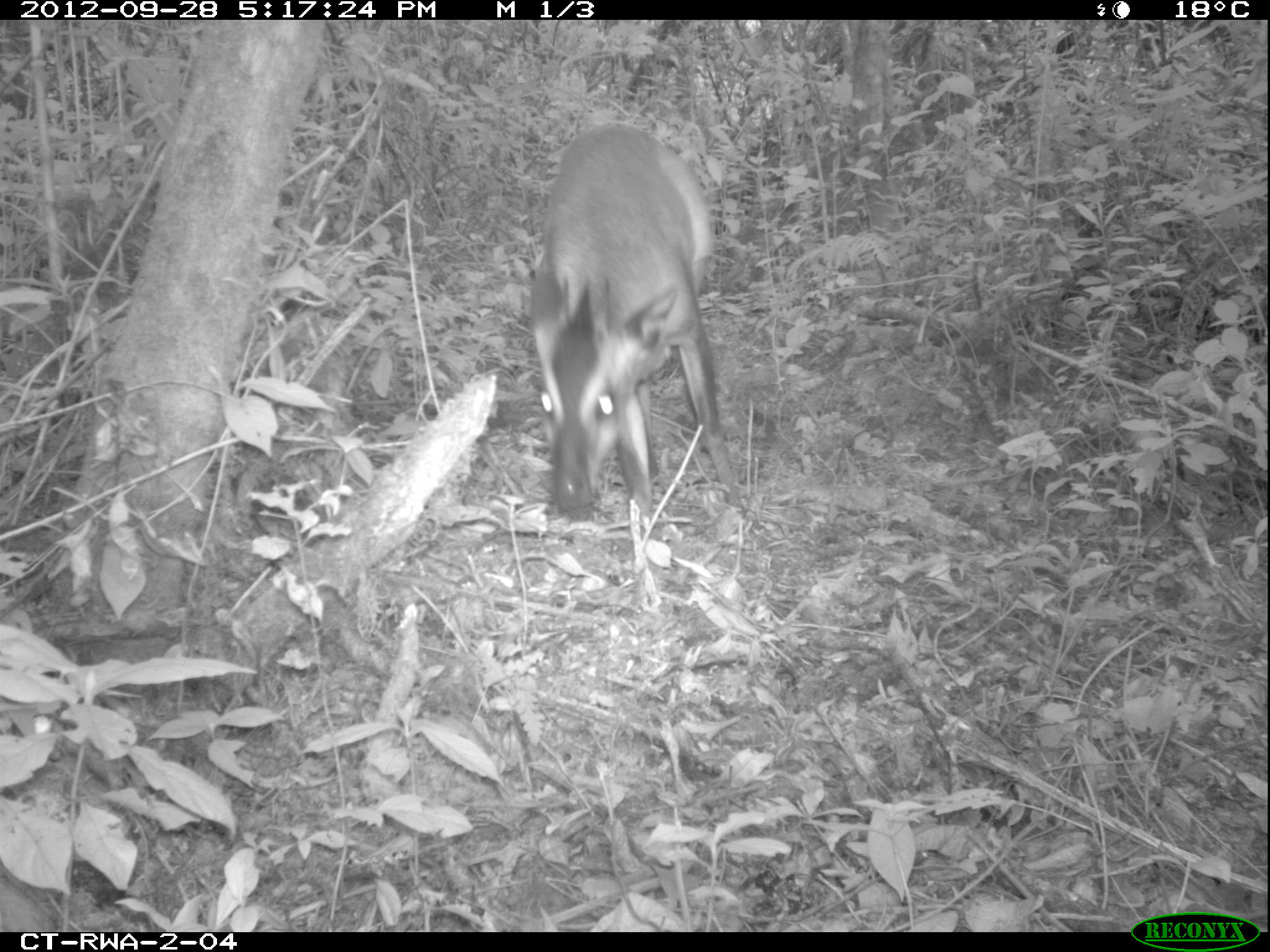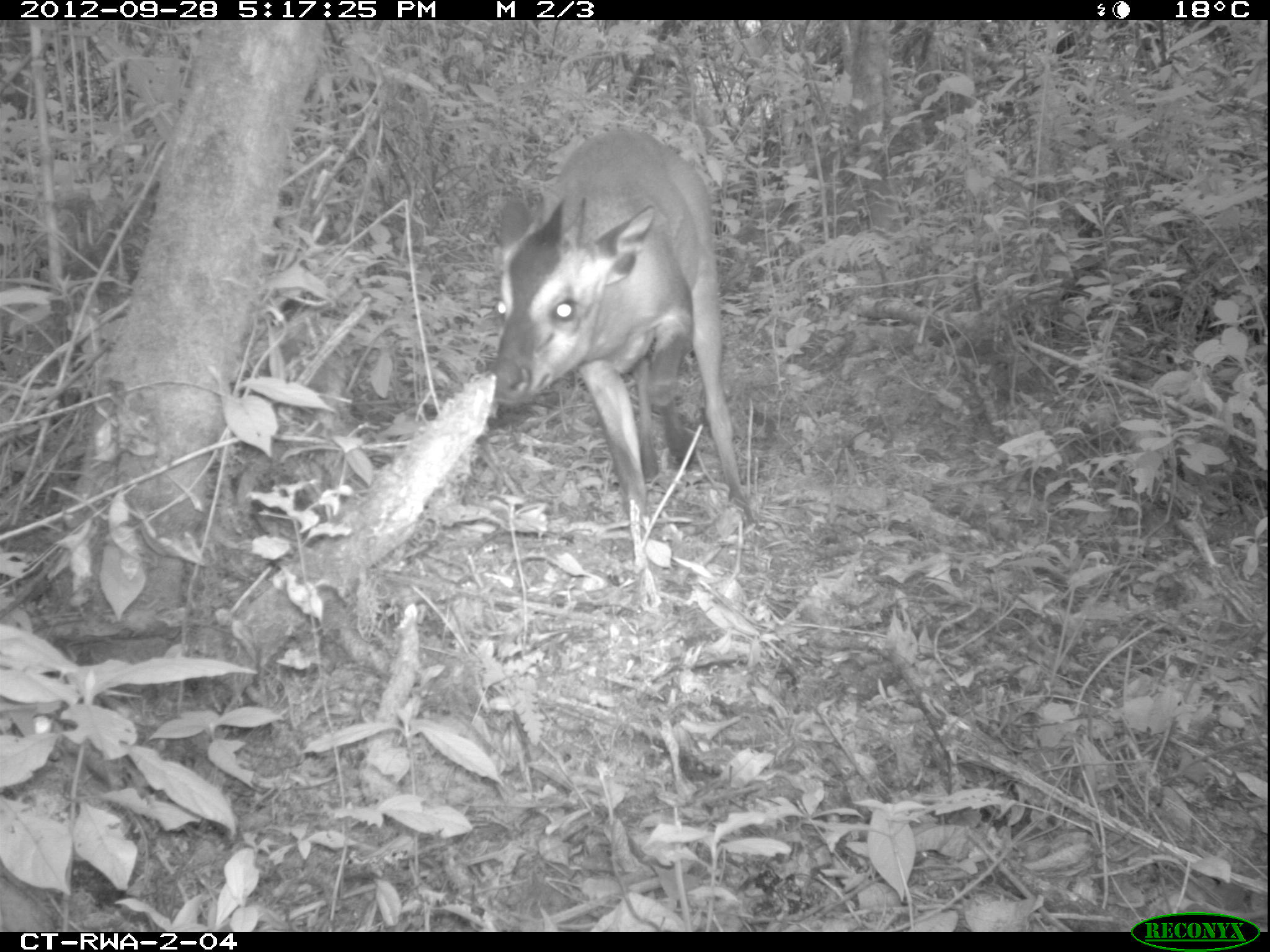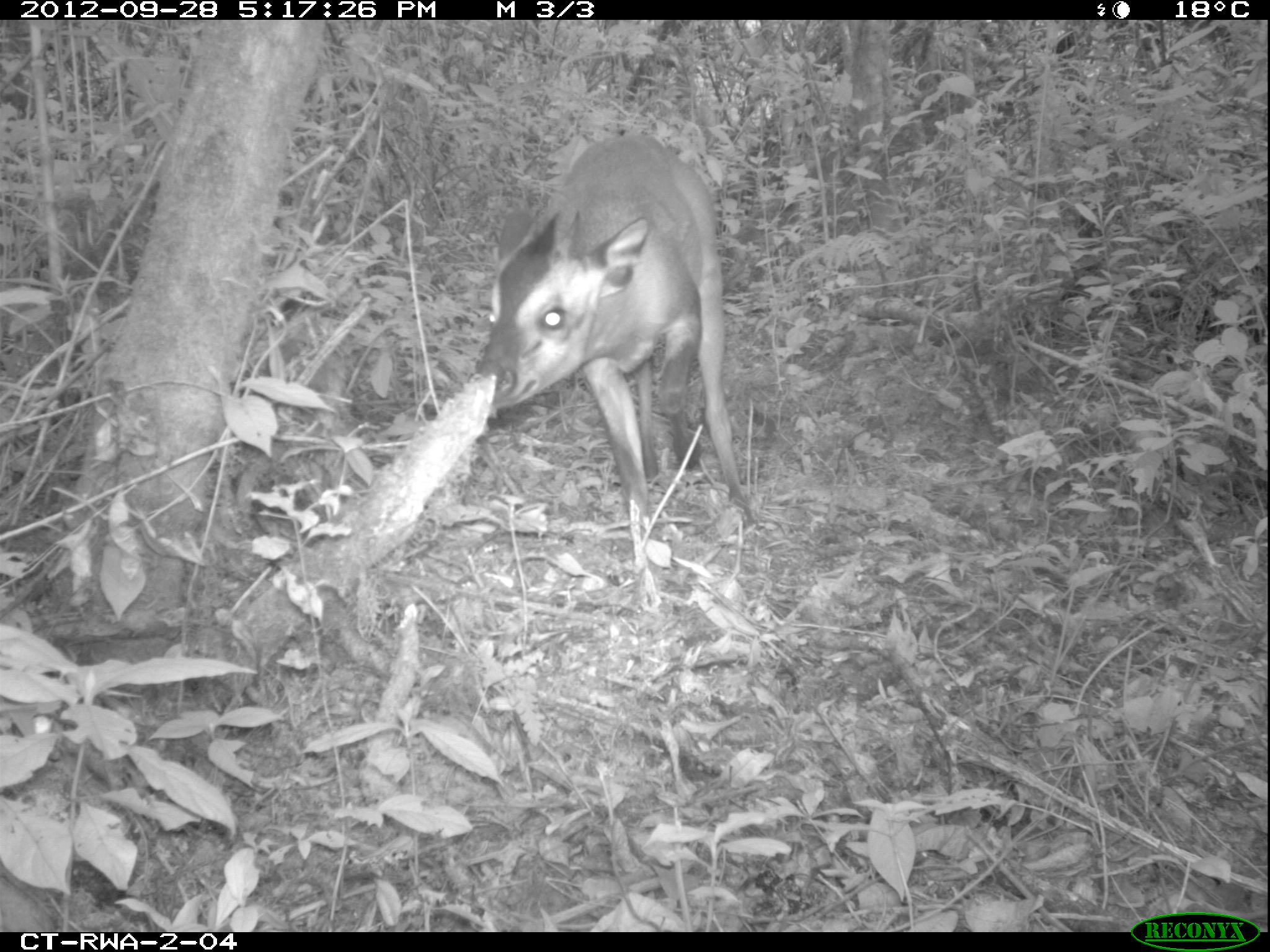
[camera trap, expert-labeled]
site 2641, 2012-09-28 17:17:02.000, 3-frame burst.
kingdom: Animalia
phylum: Chordata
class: Mammalia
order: Artiodactyla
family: Bovidae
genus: Cephalophus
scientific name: Cephalophus nigrifrons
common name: black-fronted duiker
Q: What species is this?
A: Cephalophus nigrifrons (black-fronted duiker).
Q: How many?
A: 1.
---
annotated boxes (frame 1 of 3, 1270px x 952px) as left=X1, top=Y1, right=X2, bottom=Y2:
cephalophus nigrifrons: left=528, top=122, right=741, bottom=524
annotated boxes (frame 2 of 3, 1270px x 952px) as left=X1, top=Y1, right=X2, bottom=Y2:
cephalophus nigrifrons: left=494, top=129, right=760, bottom=526